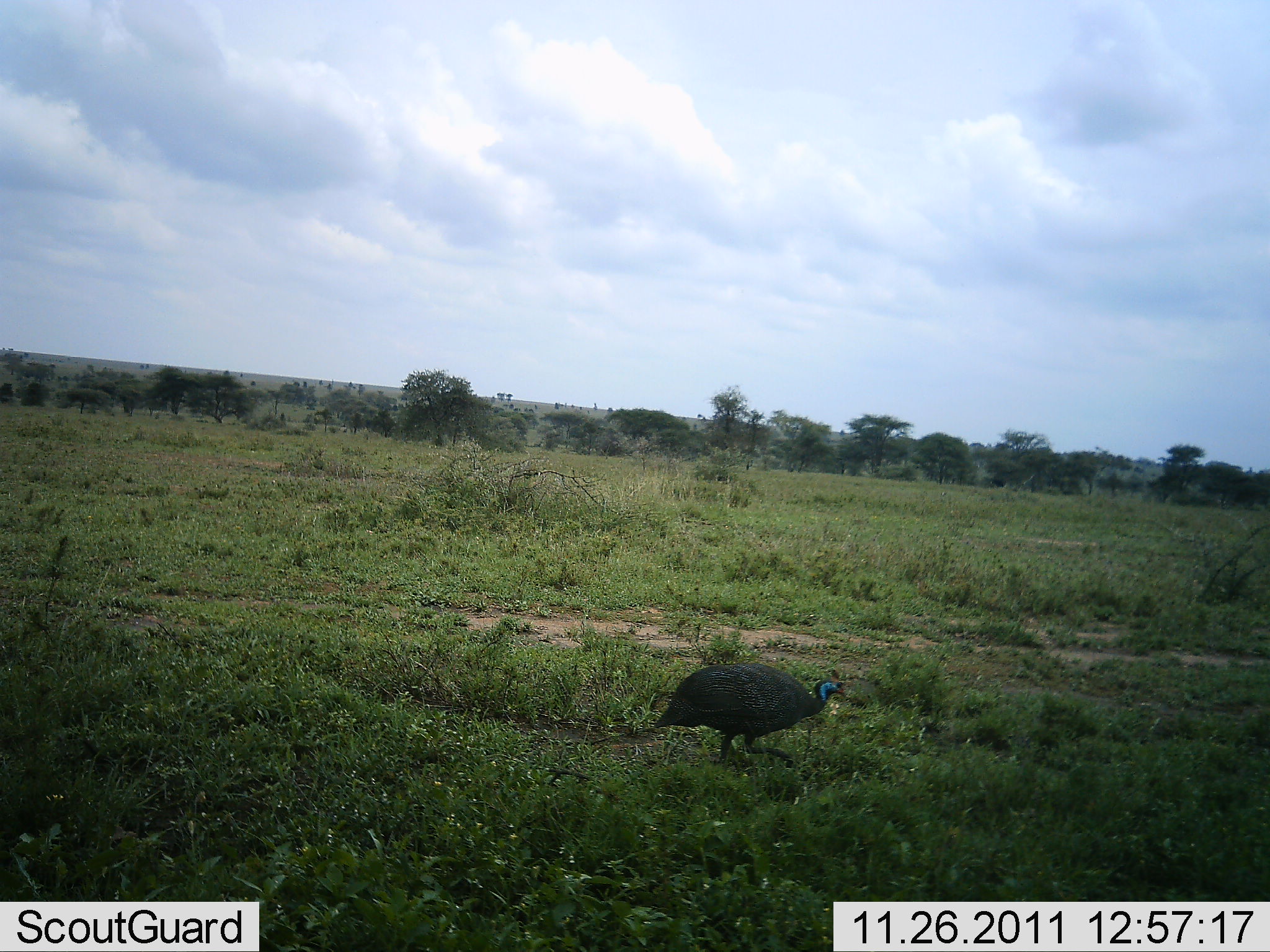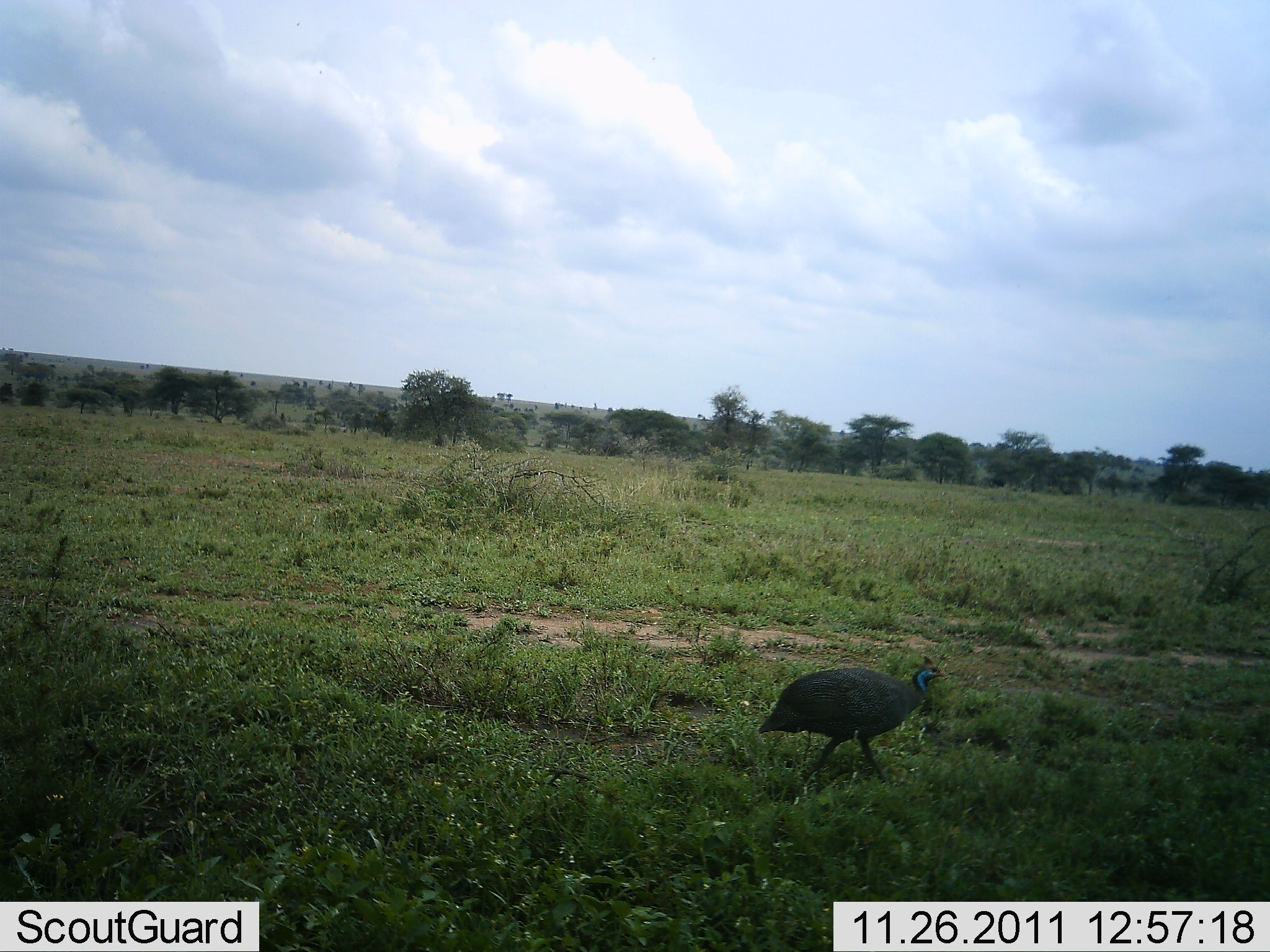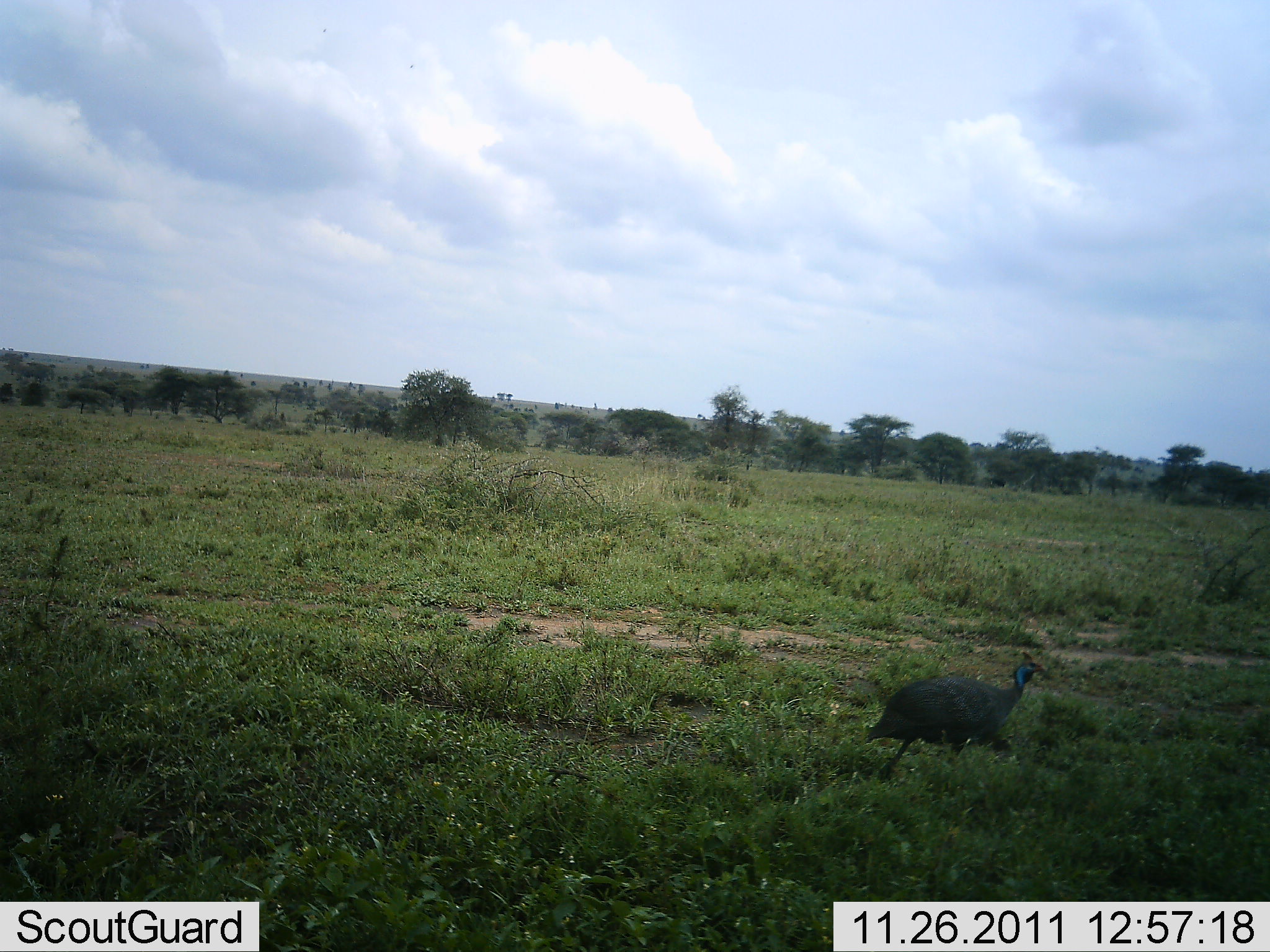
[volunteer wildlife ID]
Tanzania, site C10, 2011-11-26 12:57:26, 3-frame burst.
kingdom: Animalia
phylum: Chordata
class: Aves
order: Galliformes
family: Numididae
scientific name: Numididae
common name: guinea fowl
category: guineafowl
Guineafowl (guinea fowl) (Numididae), count 1. Behavior (volunteer vote fractions): standing 0%, resting 0%, moving 92%, interacting 0%. Young present (vote fraction): 0%. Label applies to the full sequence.